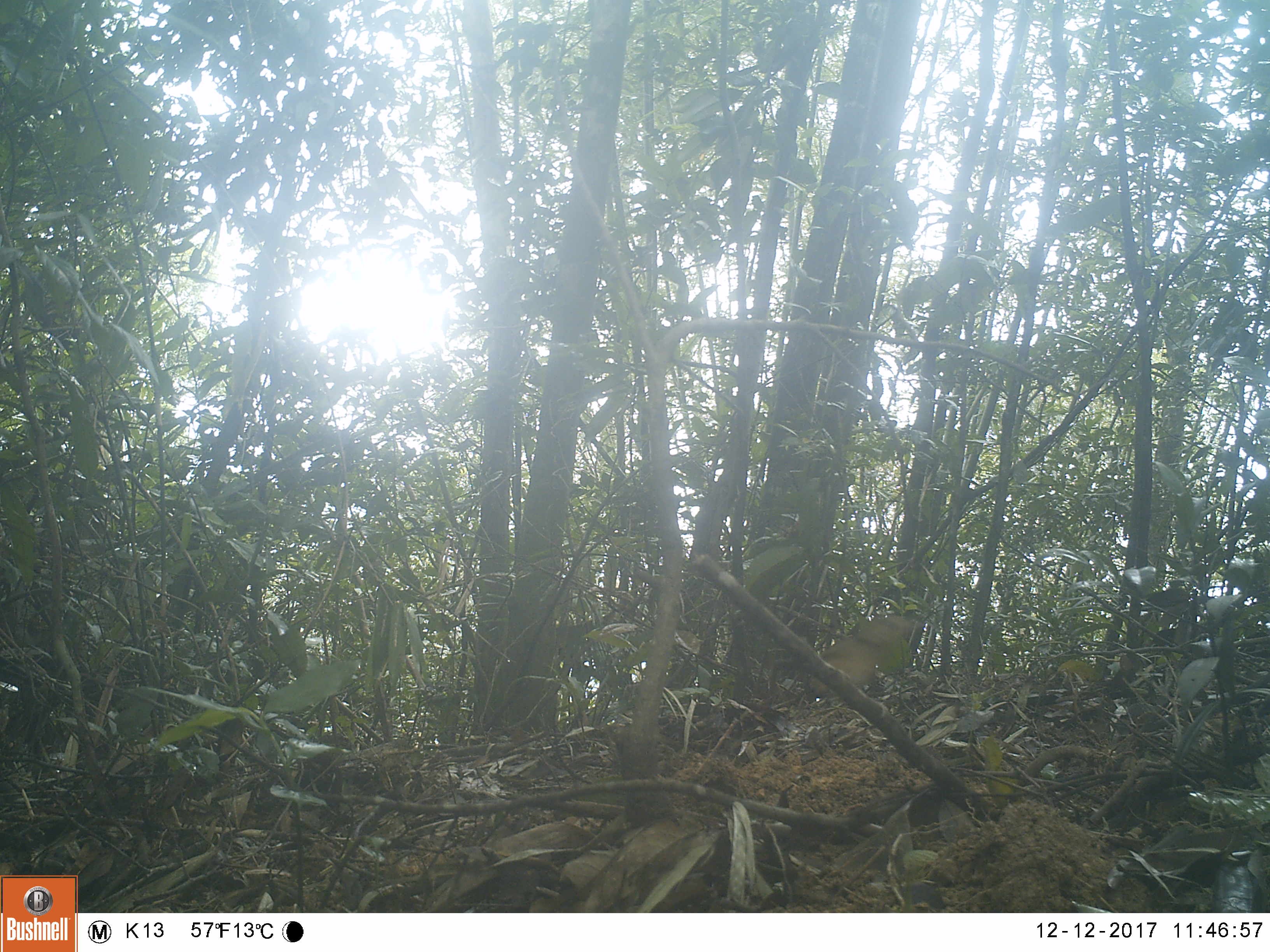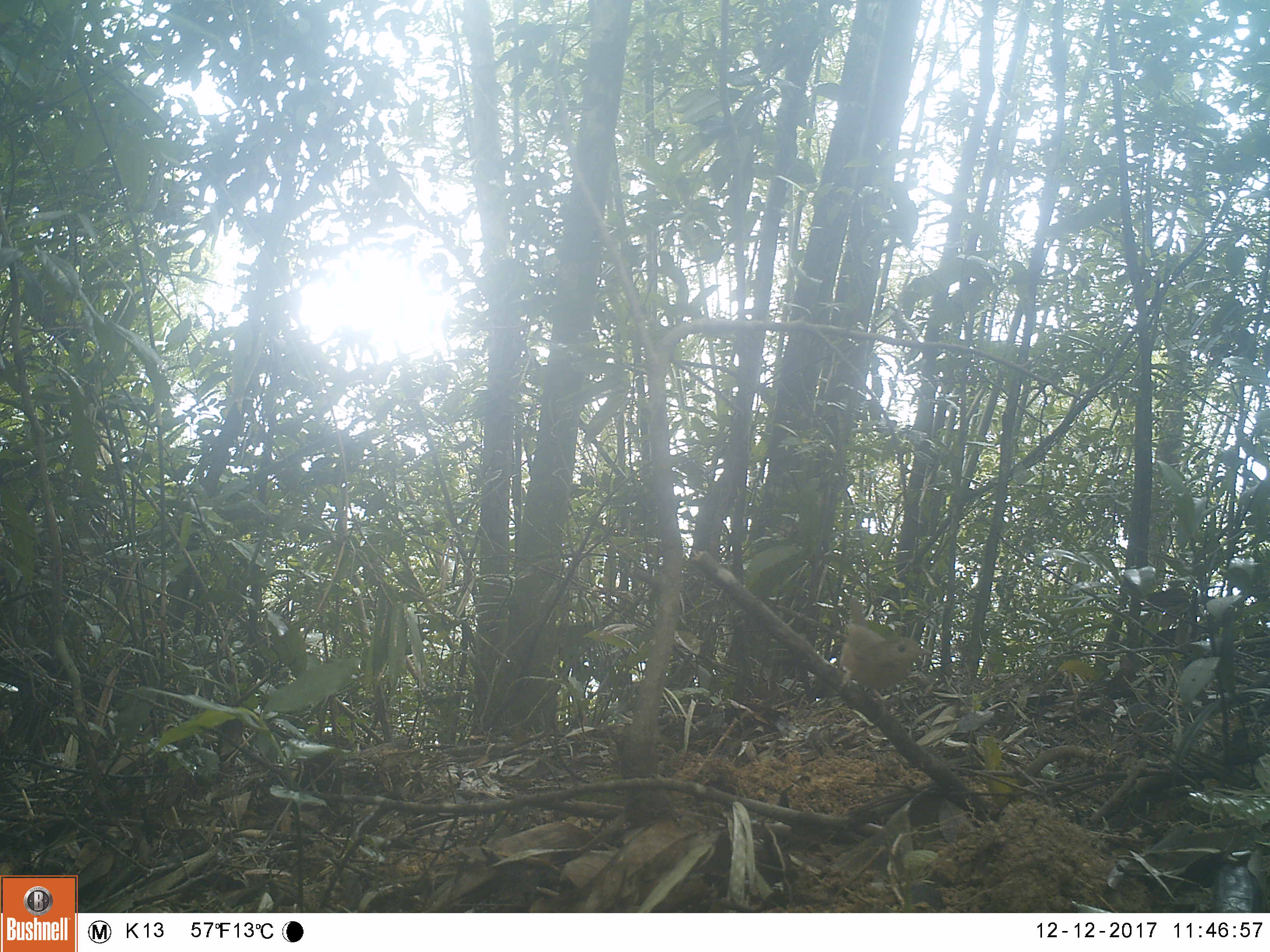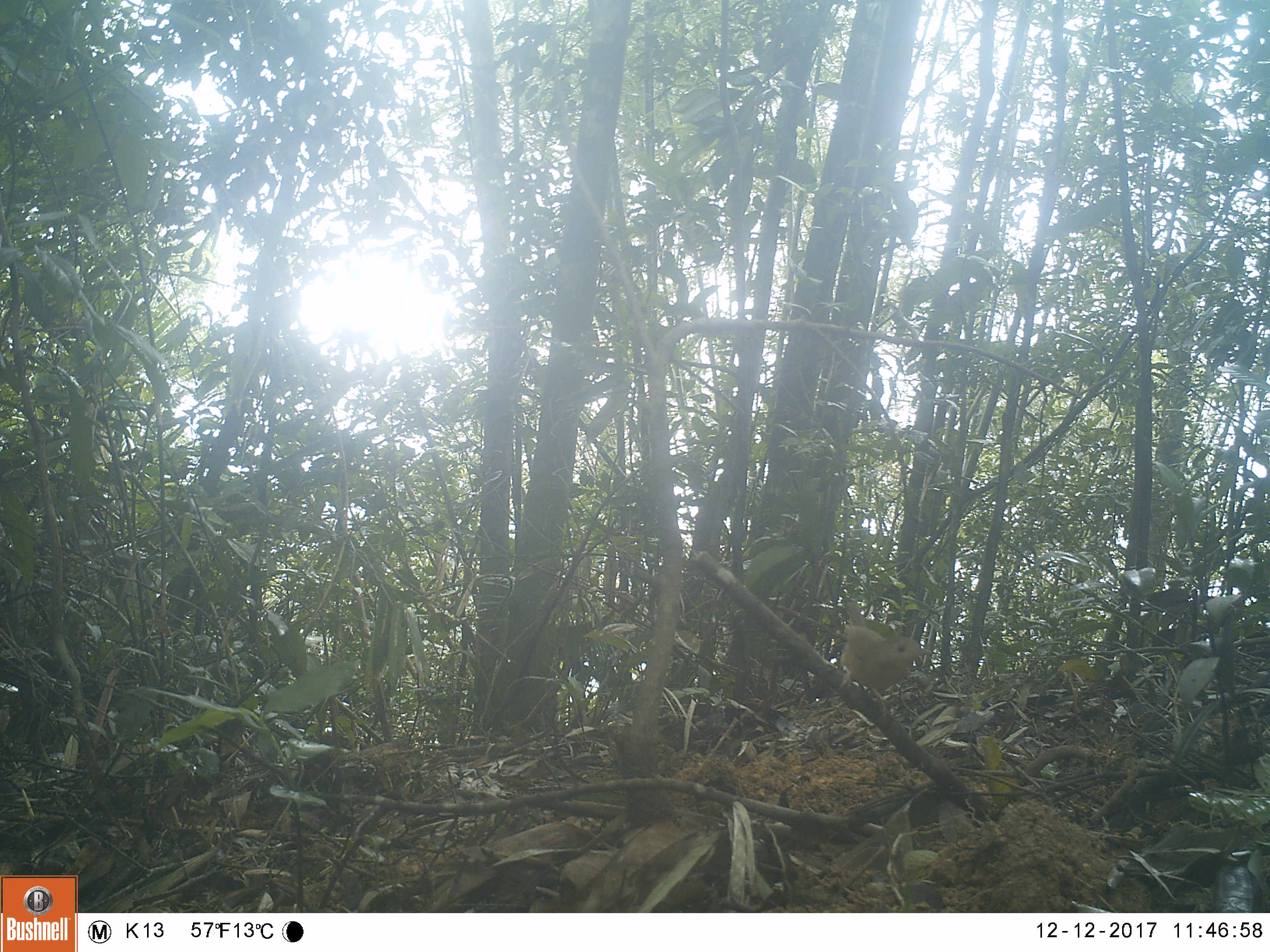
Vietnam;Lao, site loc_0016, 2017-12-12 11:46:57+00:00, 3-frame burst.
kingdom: Animalia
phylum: Chordata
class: Aves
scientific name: Aves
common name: bird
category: unidentified bird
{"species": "unidentified bird (bird) (Aves)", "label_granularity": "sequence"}